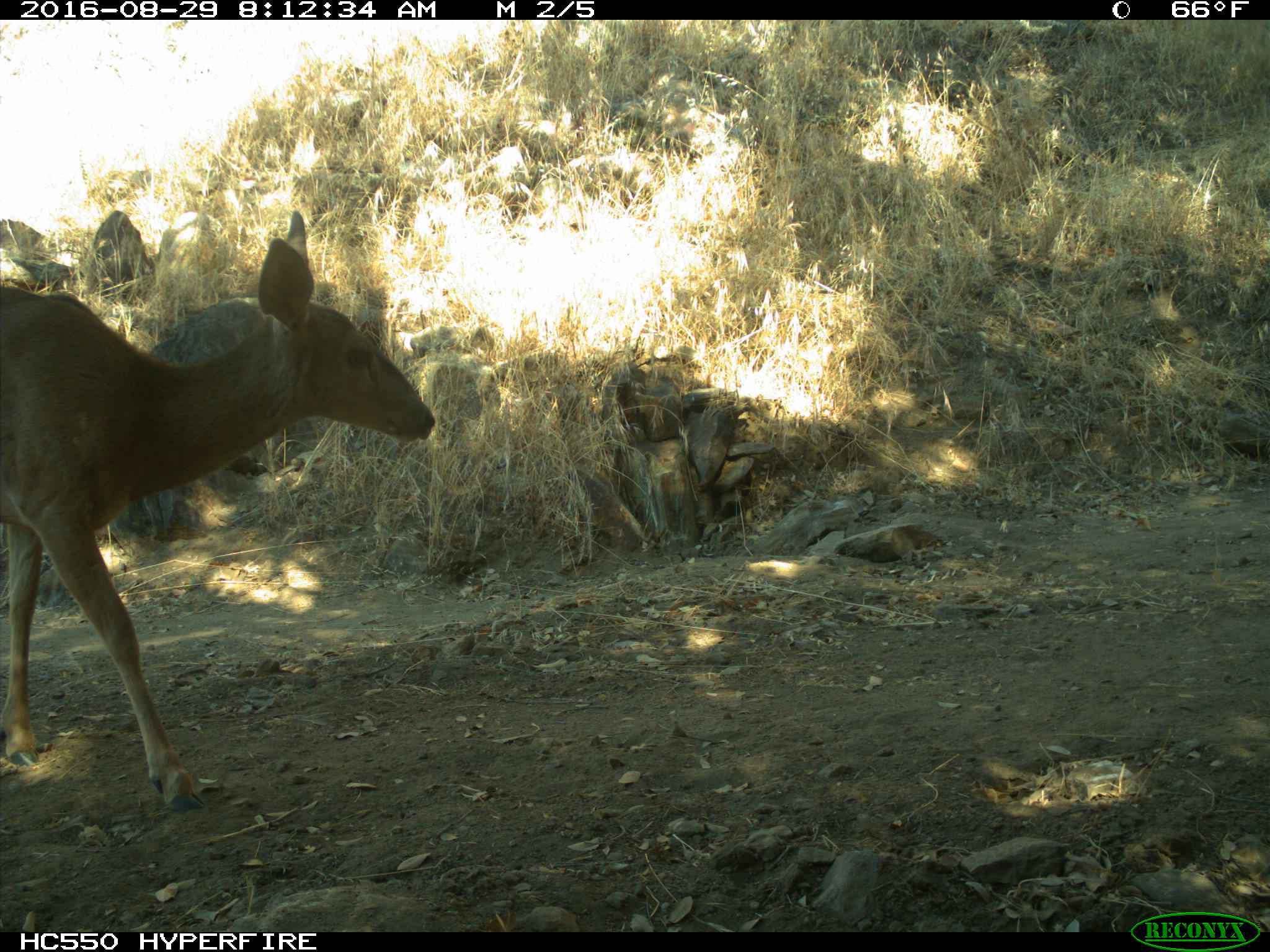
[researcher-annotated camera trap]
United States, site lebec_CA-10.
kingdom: Animalia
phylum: Chordata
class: Mammalia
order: Artiodactyla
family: Cervidae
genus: Odocoileus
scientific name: Odocoileus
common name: deer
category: unidentified deer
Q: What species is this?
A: Unidentified deer (deer) (Odocoileus).